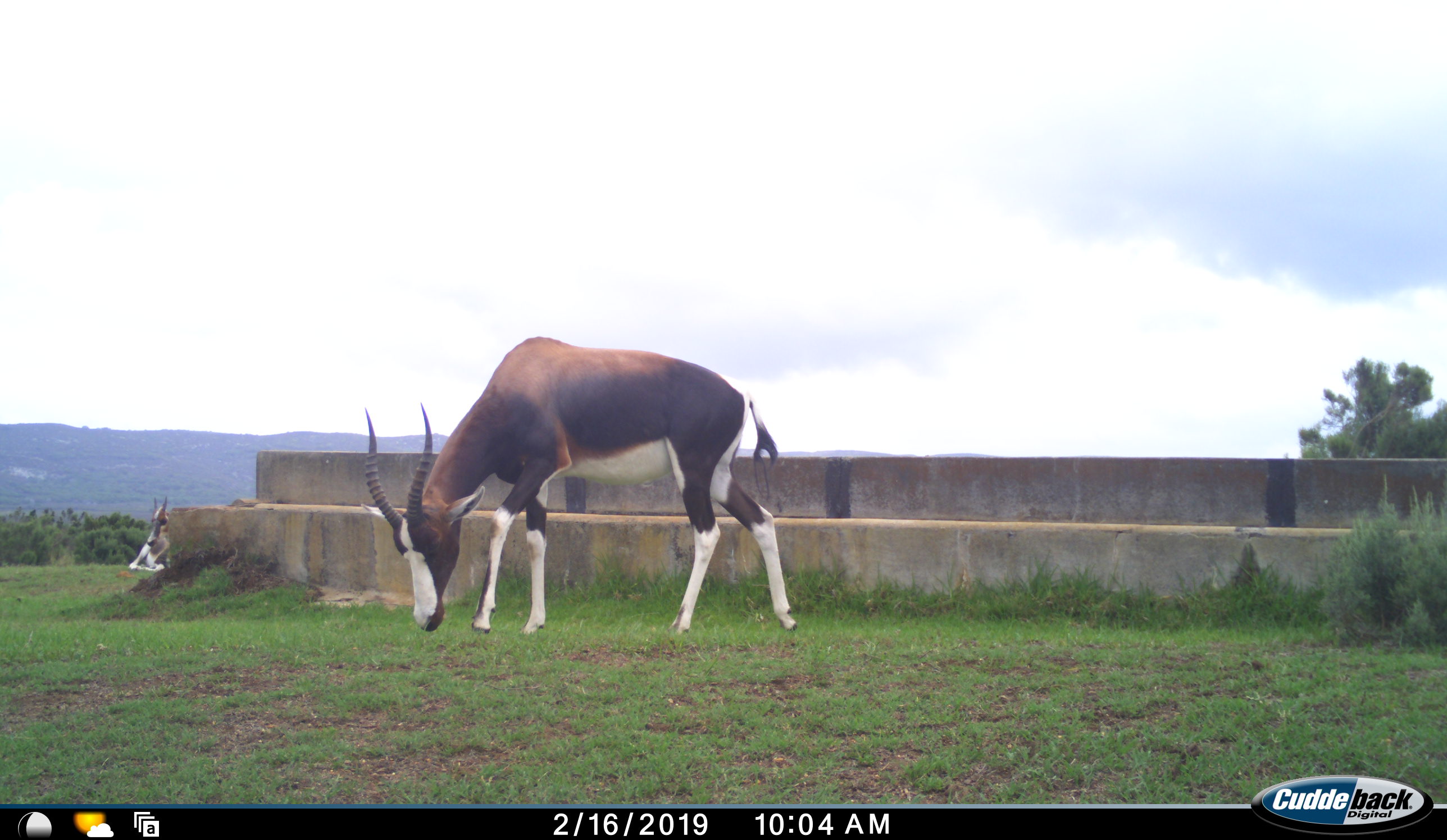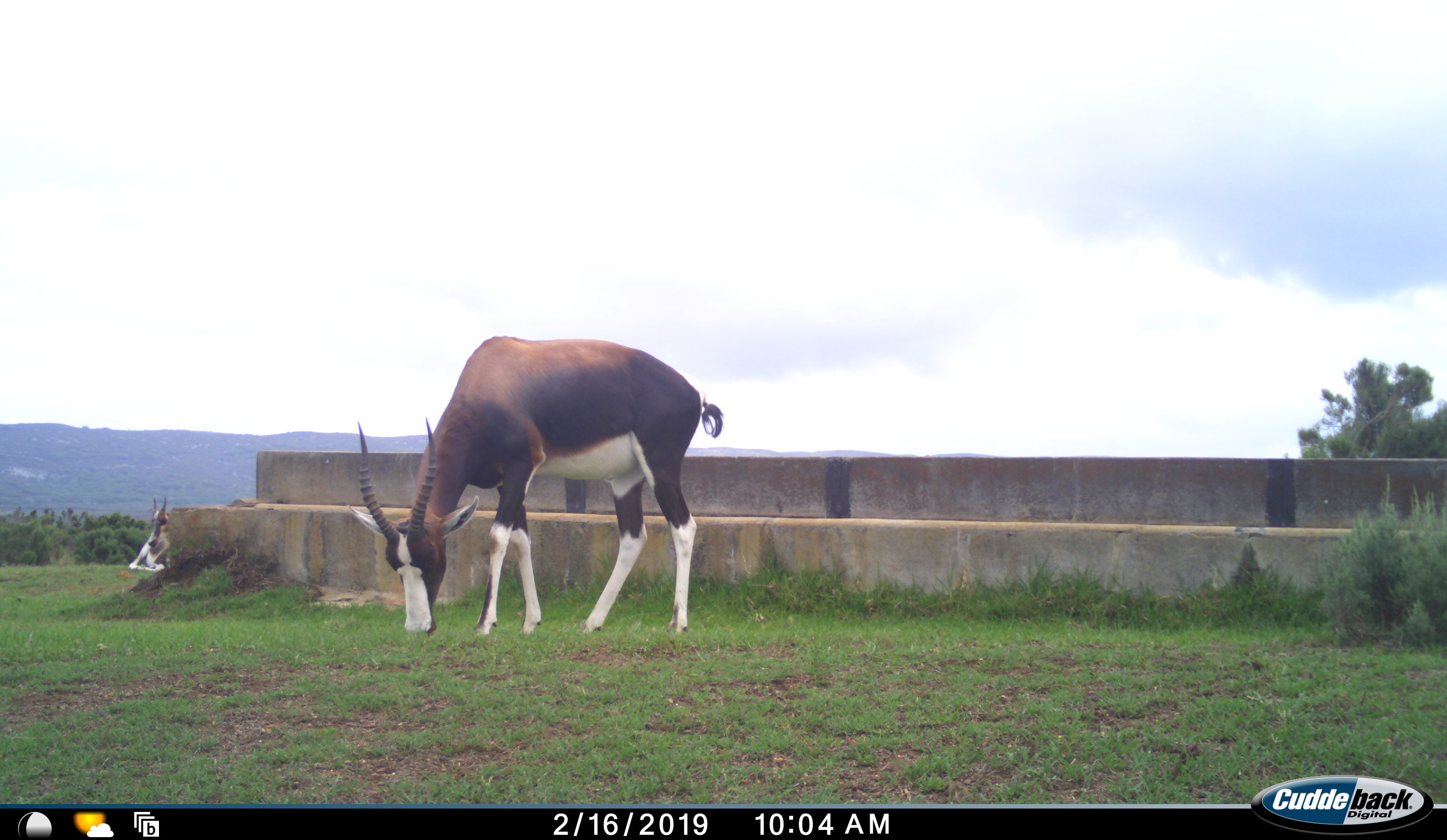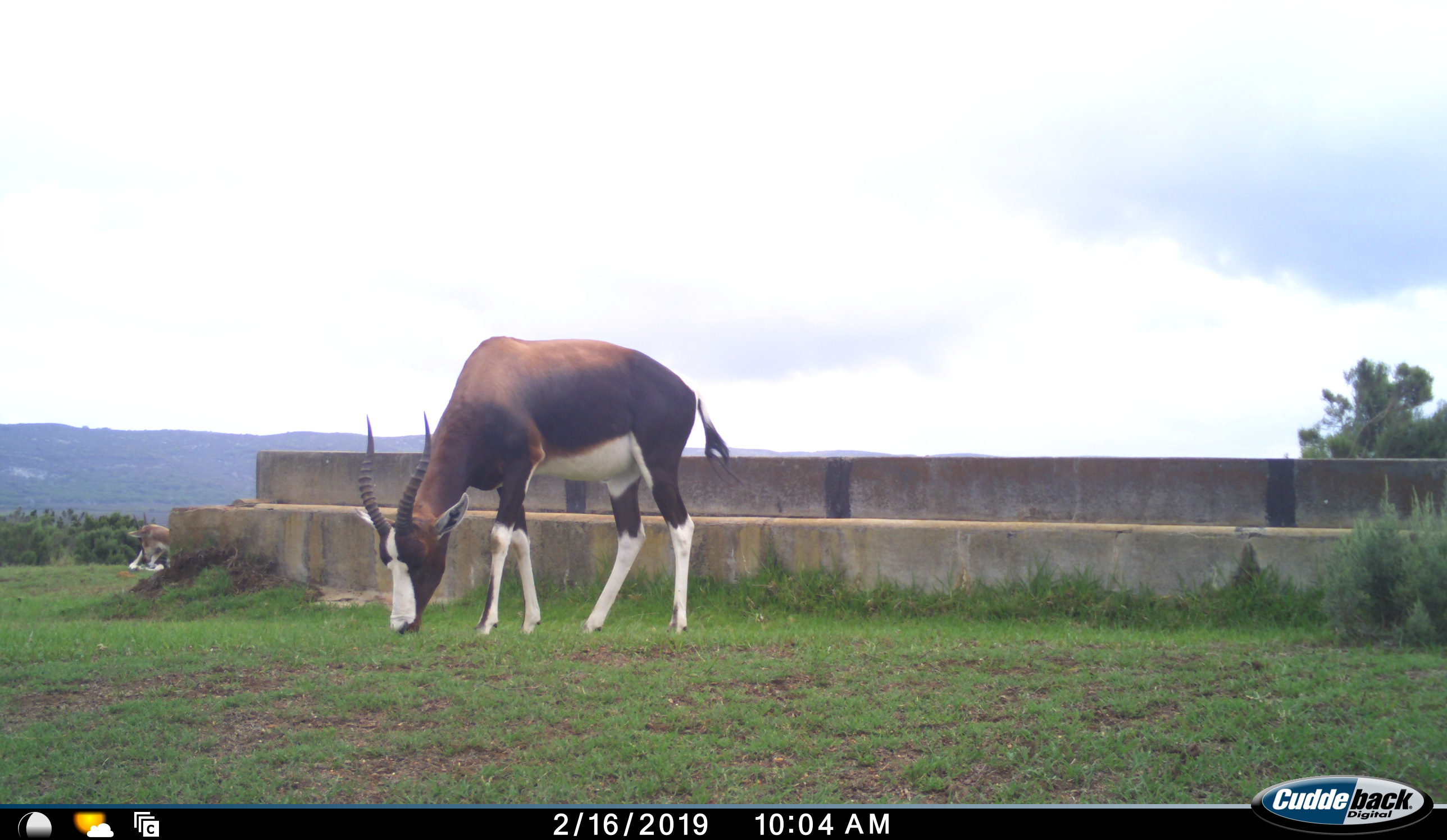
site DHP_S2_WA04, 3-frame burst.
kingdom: Animalia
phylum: Chordata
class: Mammalia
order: Artiodactyla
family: Bovidae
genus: Damaliscus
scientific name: Damaliscus pygargus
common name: bontebok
Bontebok (Damaliscus pygargus), count 2. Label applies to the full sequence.